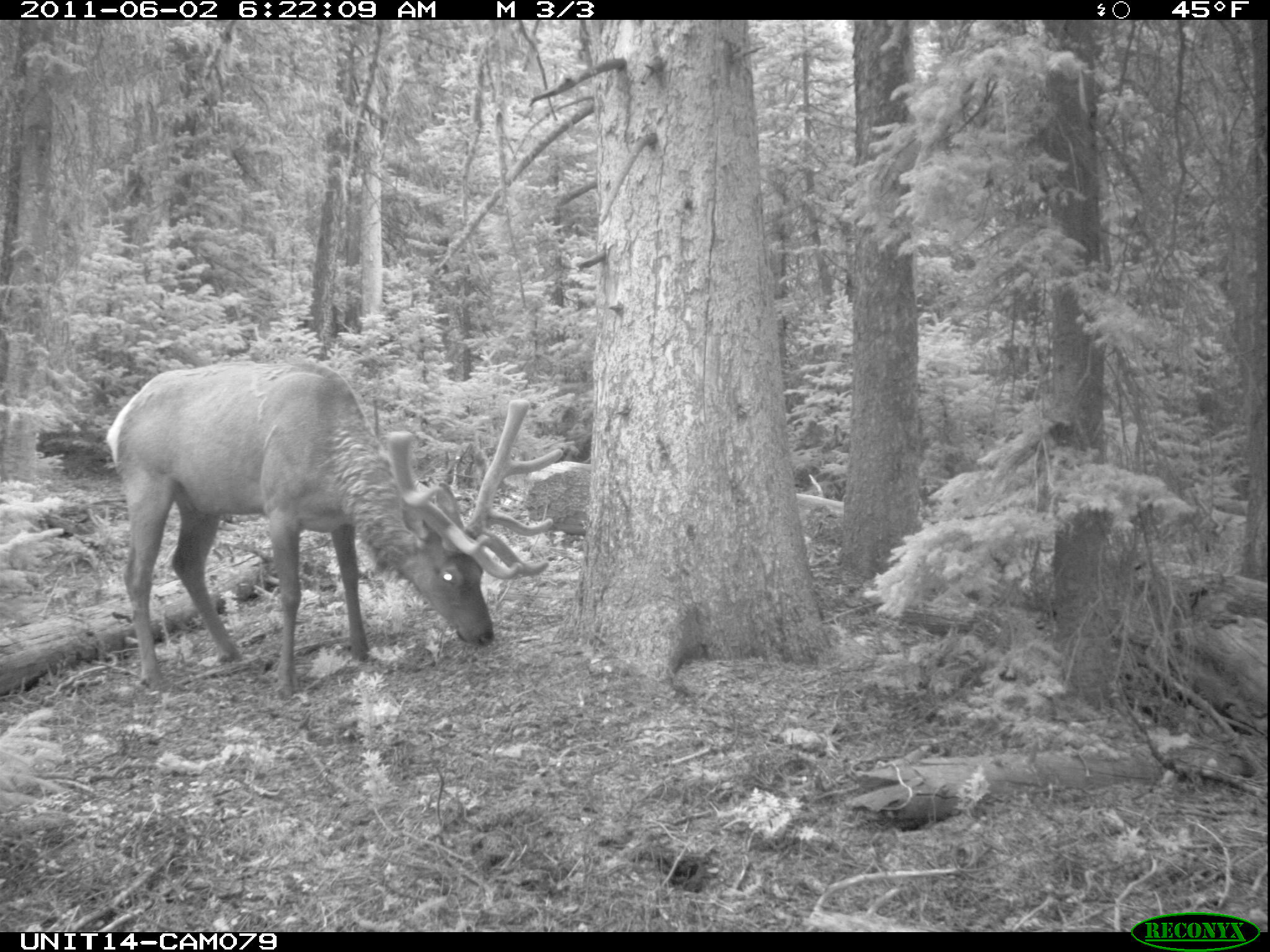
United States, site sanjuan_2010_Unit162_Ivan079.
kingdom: Animalia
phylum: Chordata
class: Mammalia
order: Artiodactyla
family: Cervidae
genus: Cervus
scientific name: Cervus elaphus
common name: red deer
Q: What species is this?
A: Cervus elaphus (red deer).